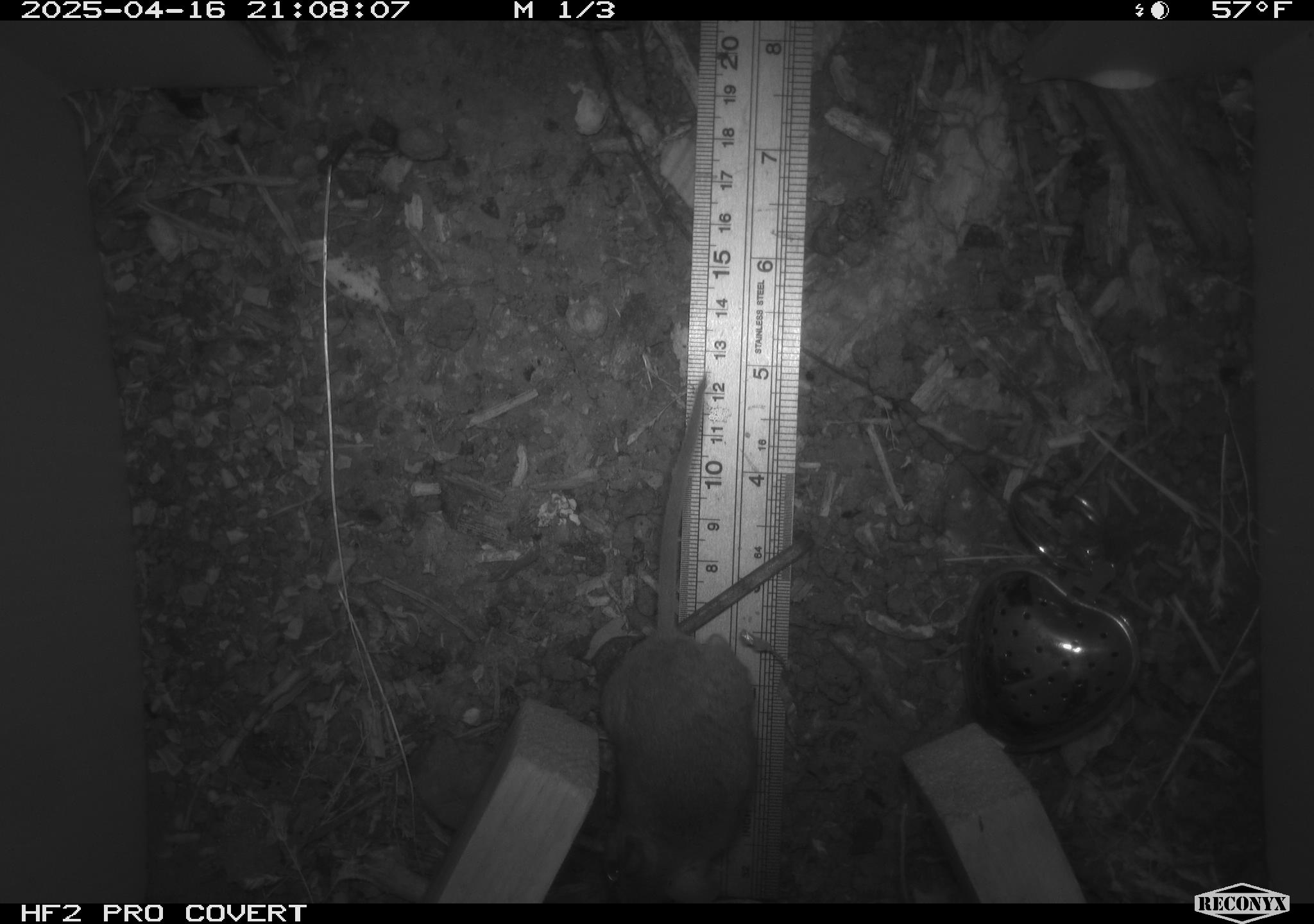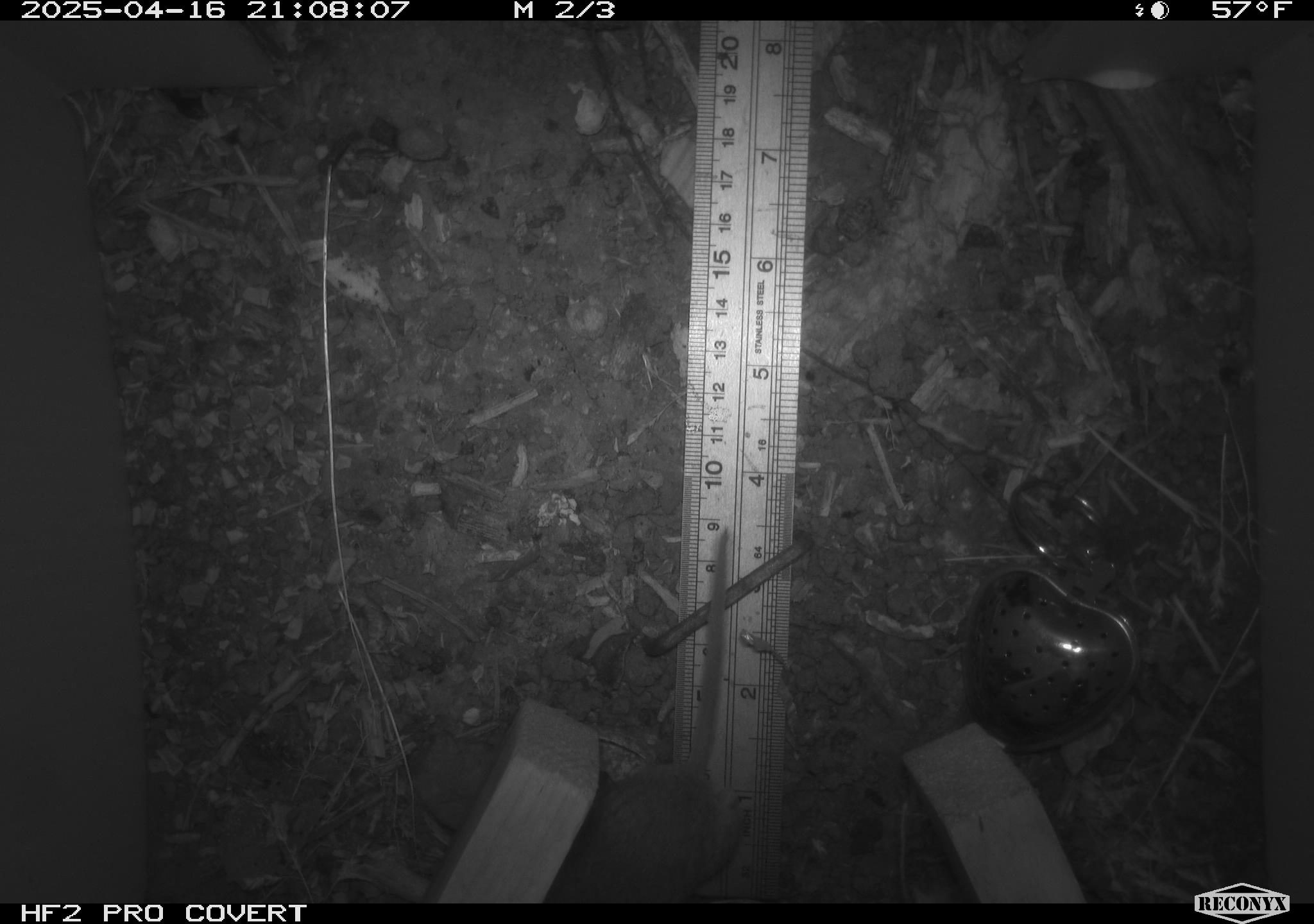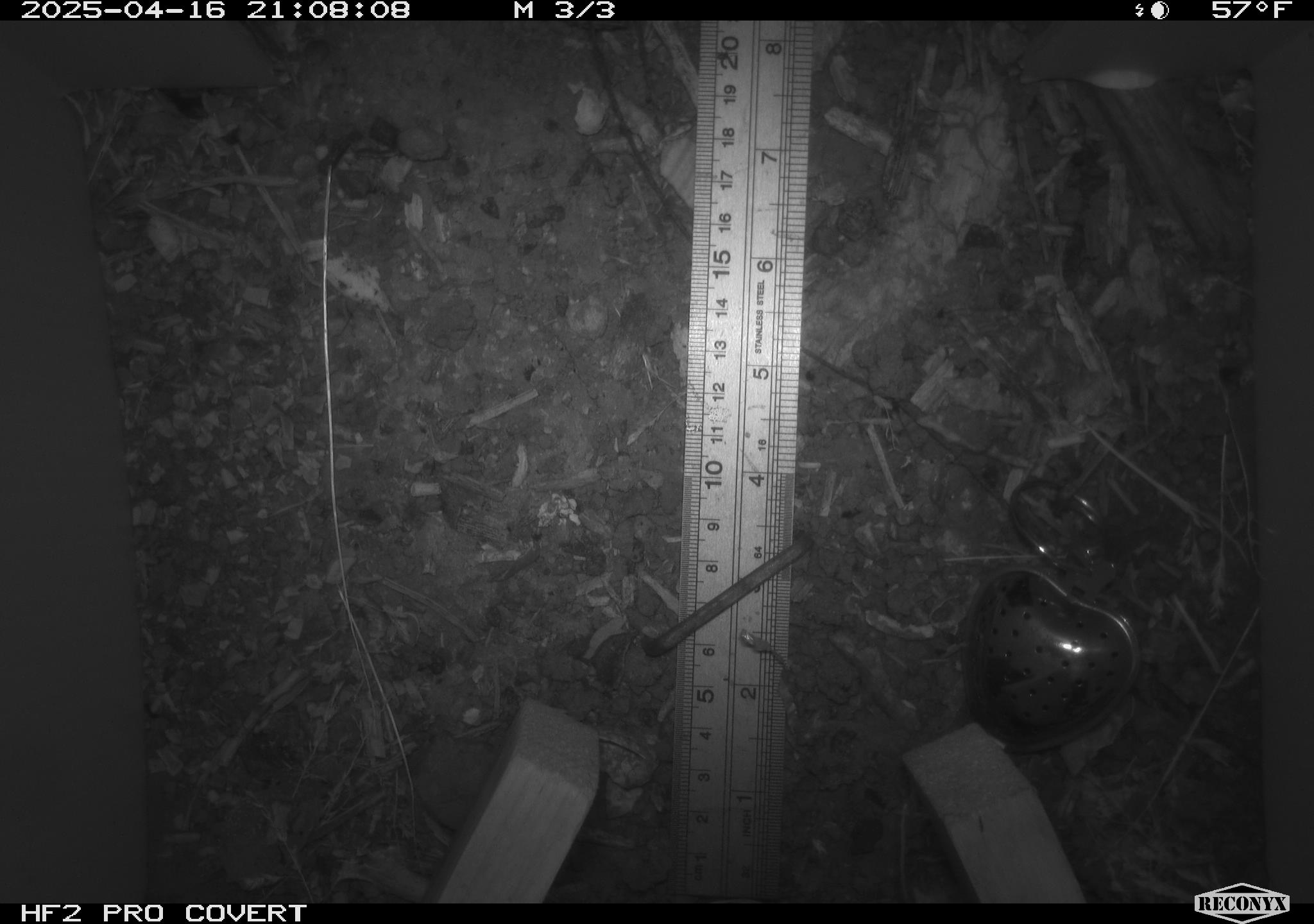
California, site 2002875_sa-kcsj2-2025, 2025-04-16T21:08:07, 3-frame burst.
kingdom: Animalia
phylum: Chordata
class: Mammalia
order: Rodentia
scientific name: Rodentia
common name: rodent